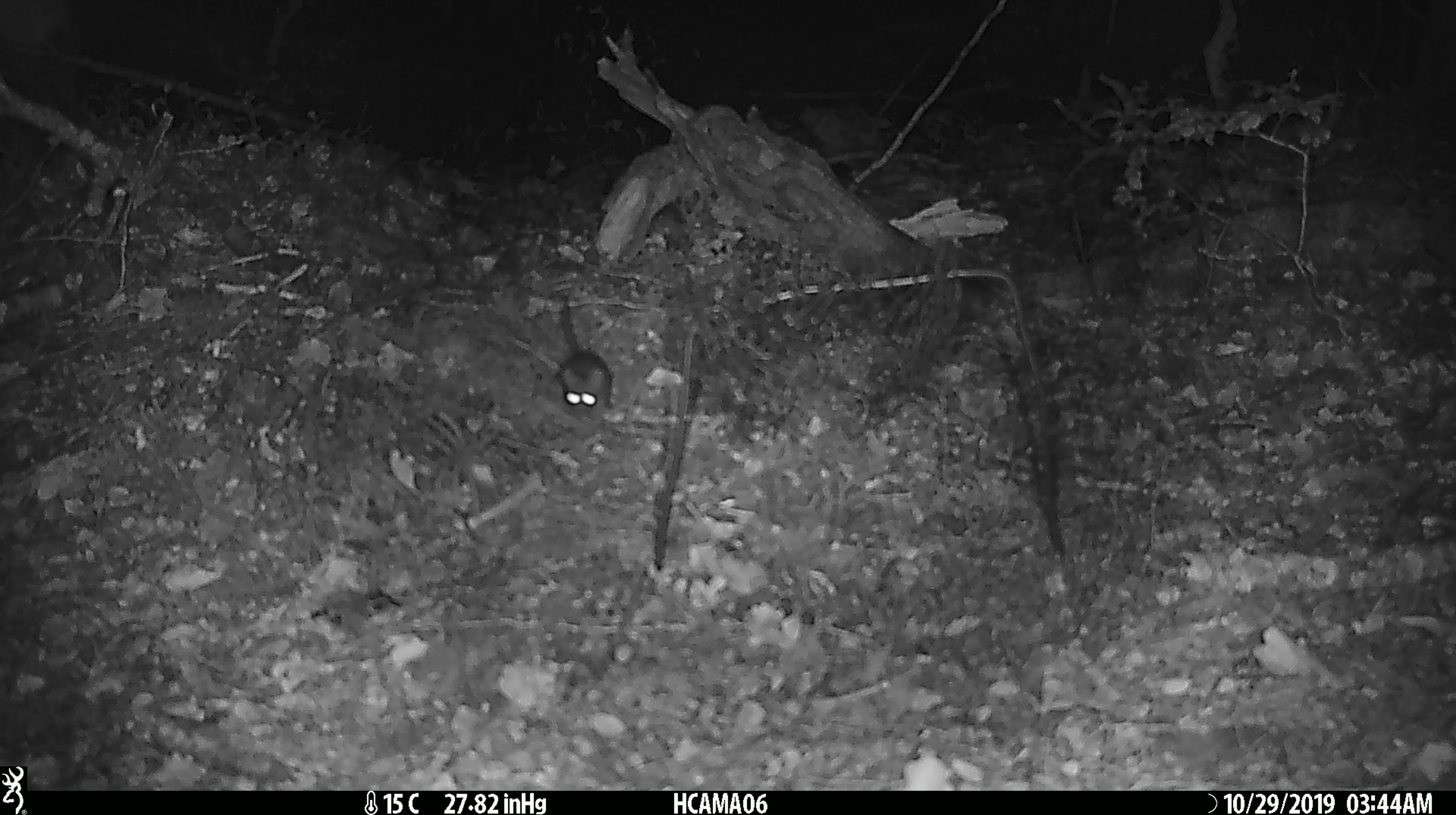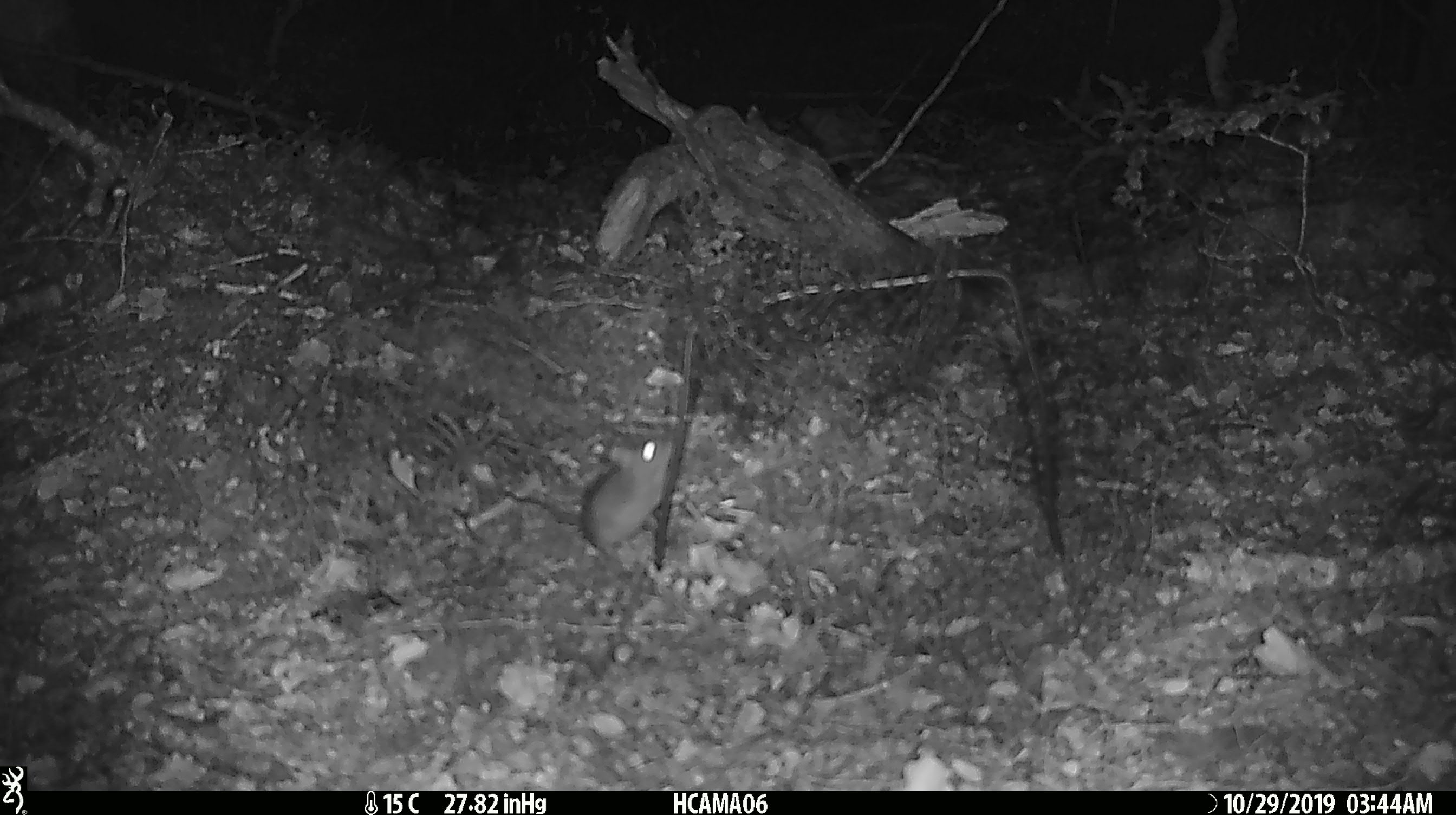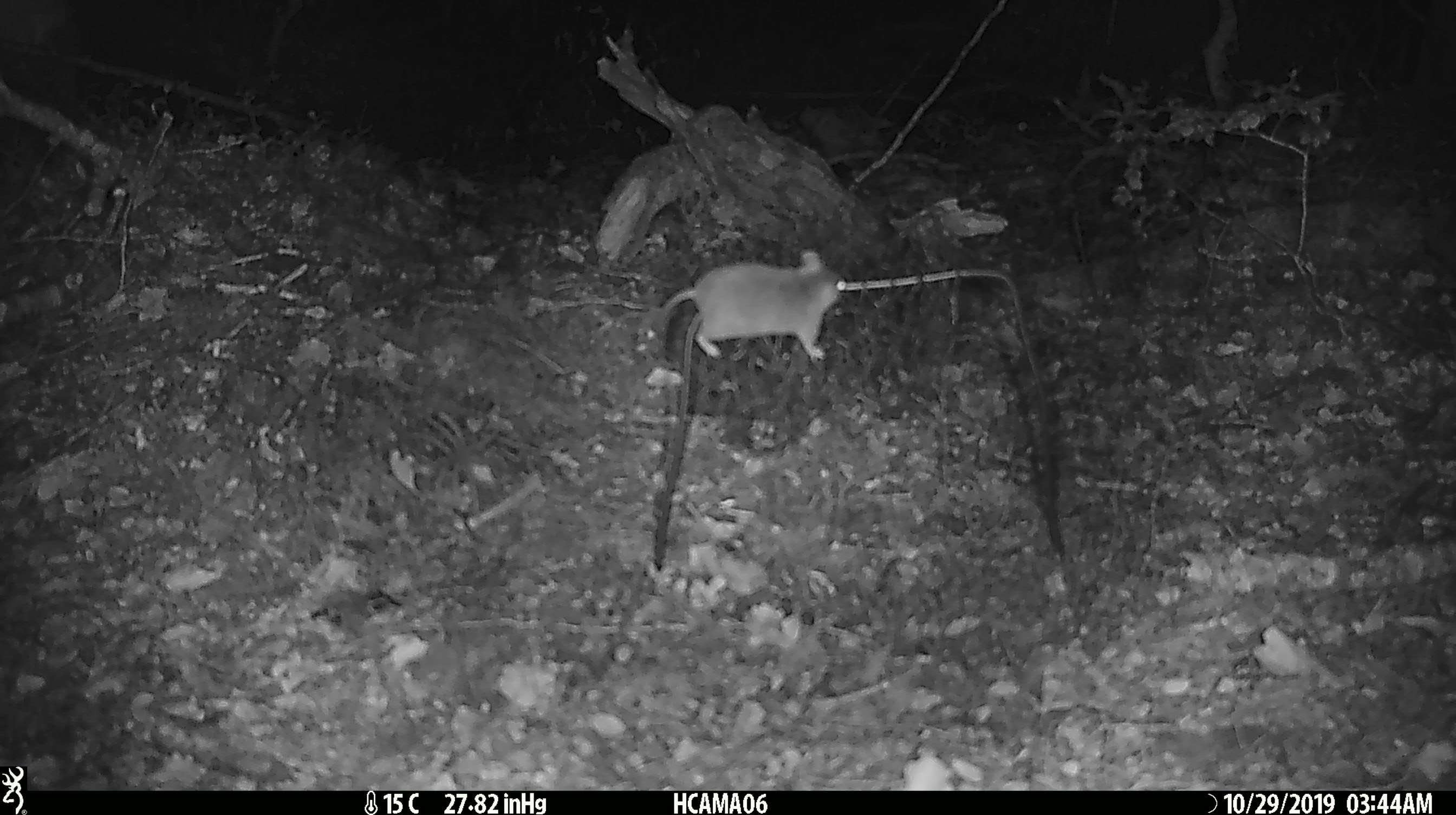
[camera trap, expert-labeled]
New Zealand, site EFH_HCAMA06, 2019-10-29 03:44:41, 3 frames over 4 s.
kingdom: Animalia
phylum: Chordata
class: Mammalia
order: Rodentia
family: Muridae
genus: Mus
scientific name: Mus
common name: mouse